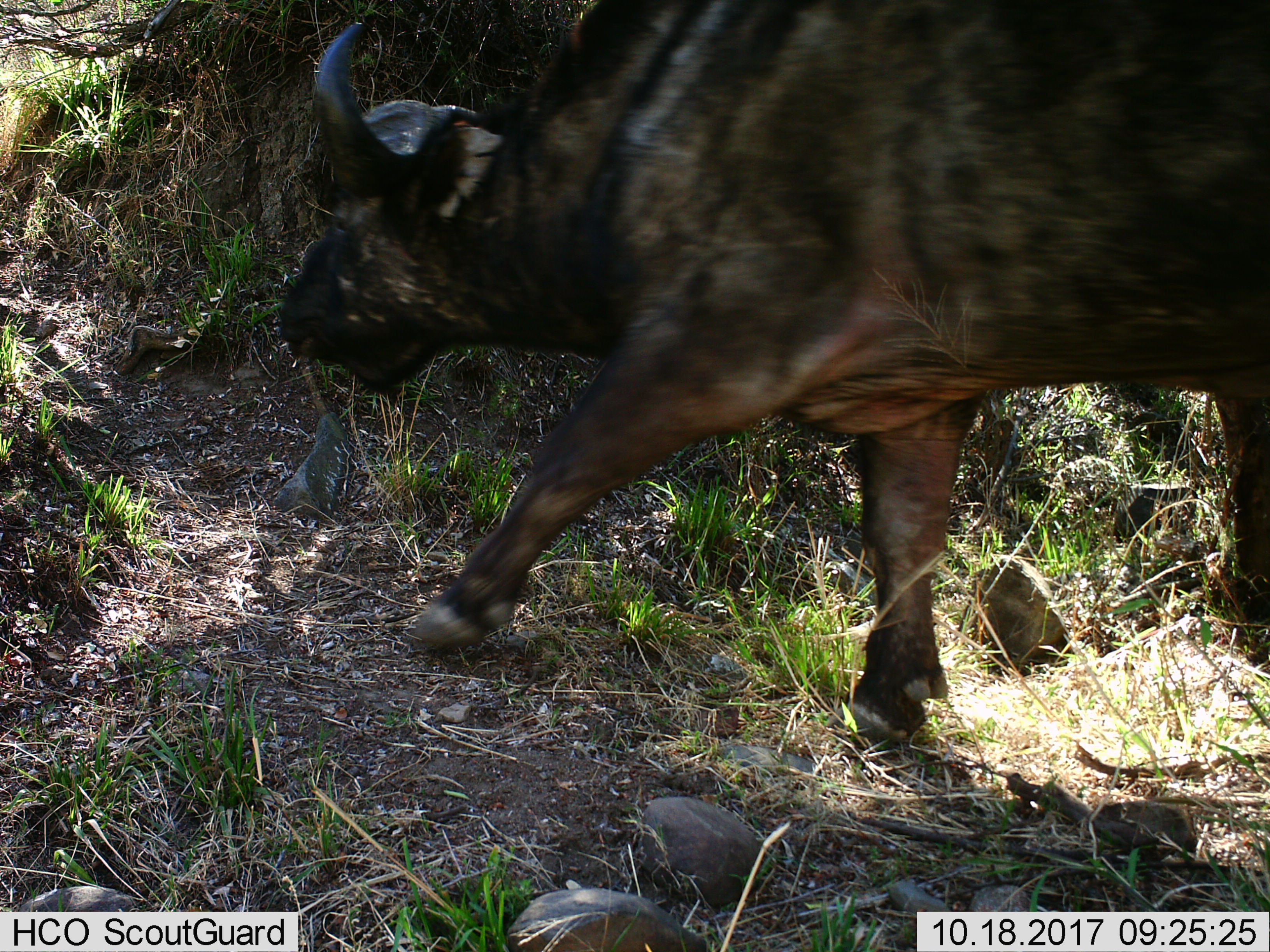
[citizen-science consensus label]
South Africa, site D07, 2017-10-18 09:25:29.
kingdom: Animalia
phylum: Chordata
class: Mammalia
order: Artiodactyla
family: Bovidae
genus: Syncerus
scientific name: Syncerus caffer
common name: cape buffalo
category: buffalo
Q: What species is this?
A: Buffalo (cape buffalo) (Syncerus caffer).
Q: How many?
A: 1.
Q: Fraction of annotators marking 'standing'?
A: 10%.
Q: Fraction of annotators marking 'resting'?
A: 0%.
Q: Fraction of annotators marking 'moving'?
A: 100%.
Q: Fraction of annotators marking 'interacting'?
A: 0%.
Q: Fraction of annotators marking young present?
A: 0%.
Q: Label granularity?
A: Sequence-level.